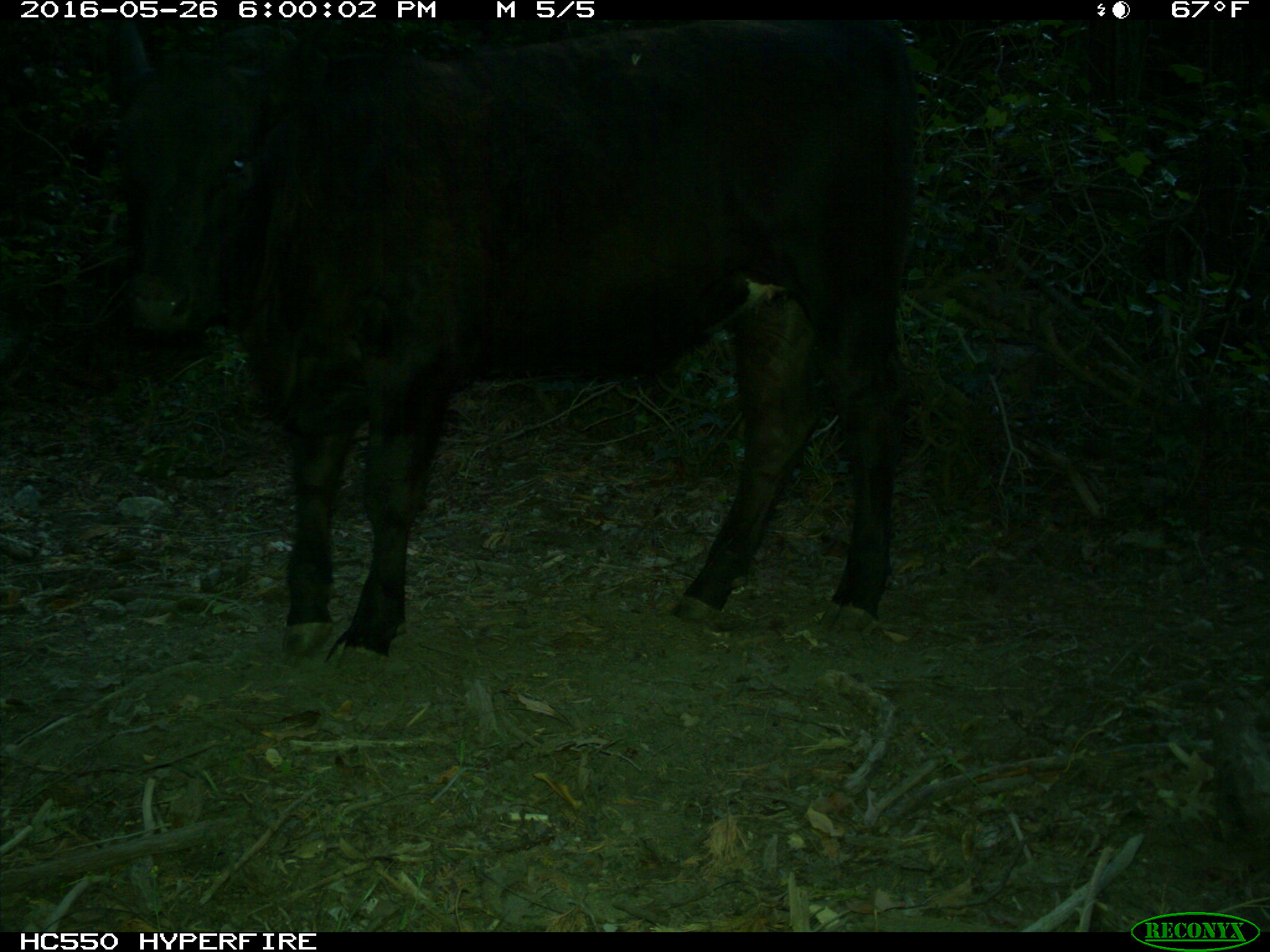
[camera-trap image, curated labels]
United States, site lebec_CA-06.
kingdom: Animalia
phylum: Chordata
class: Mammalia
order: Artiodactyla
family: Bovidae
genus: Bos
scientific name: Bos taurus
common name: domestic cow